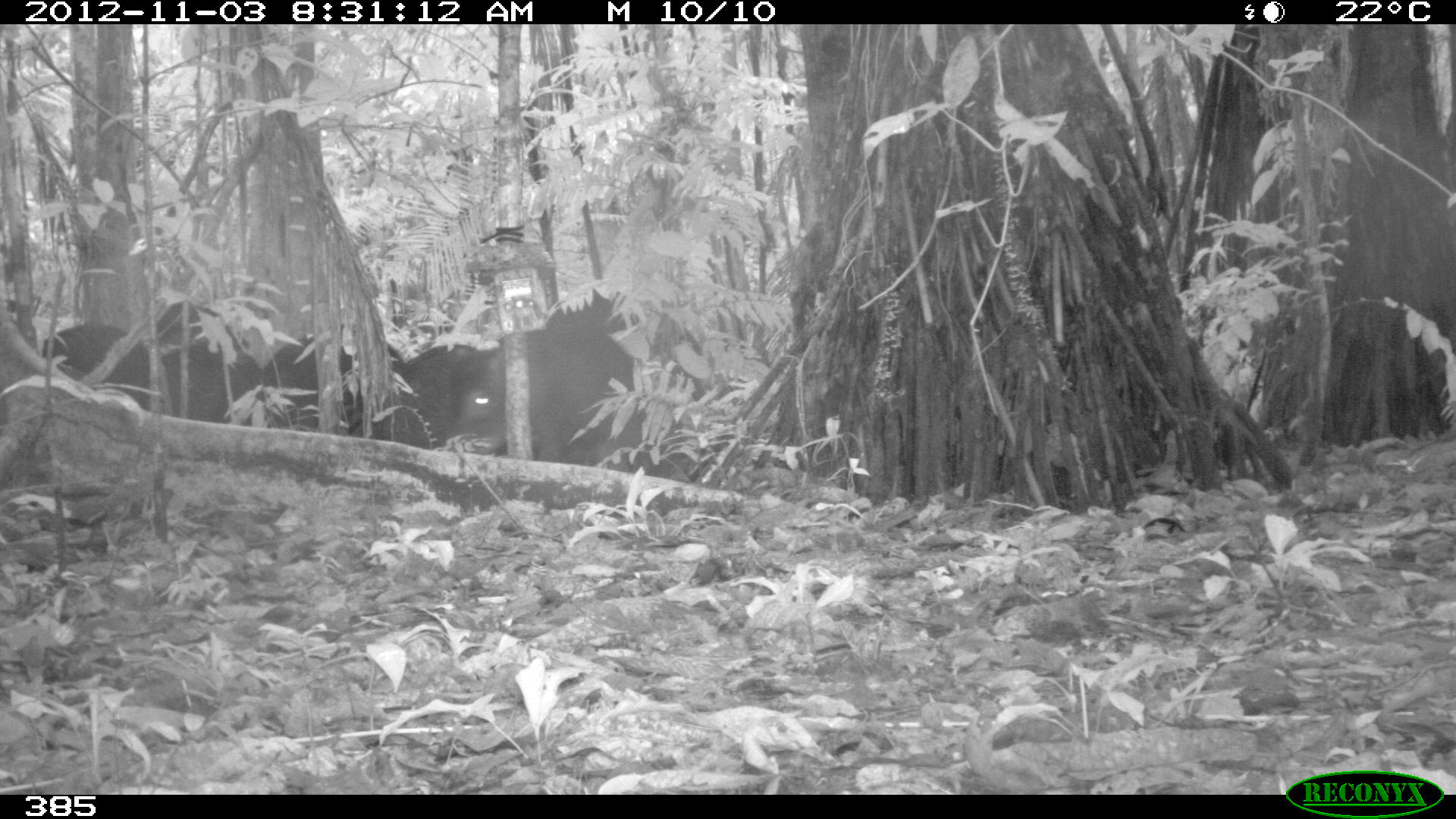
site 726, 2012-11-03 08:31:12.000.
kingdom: Animalia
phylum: Chordata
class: Mammalia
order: Artiodactyla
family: Tayassuidae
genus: Tayassu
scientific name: Tayassu pecari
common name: white-lipped peccary